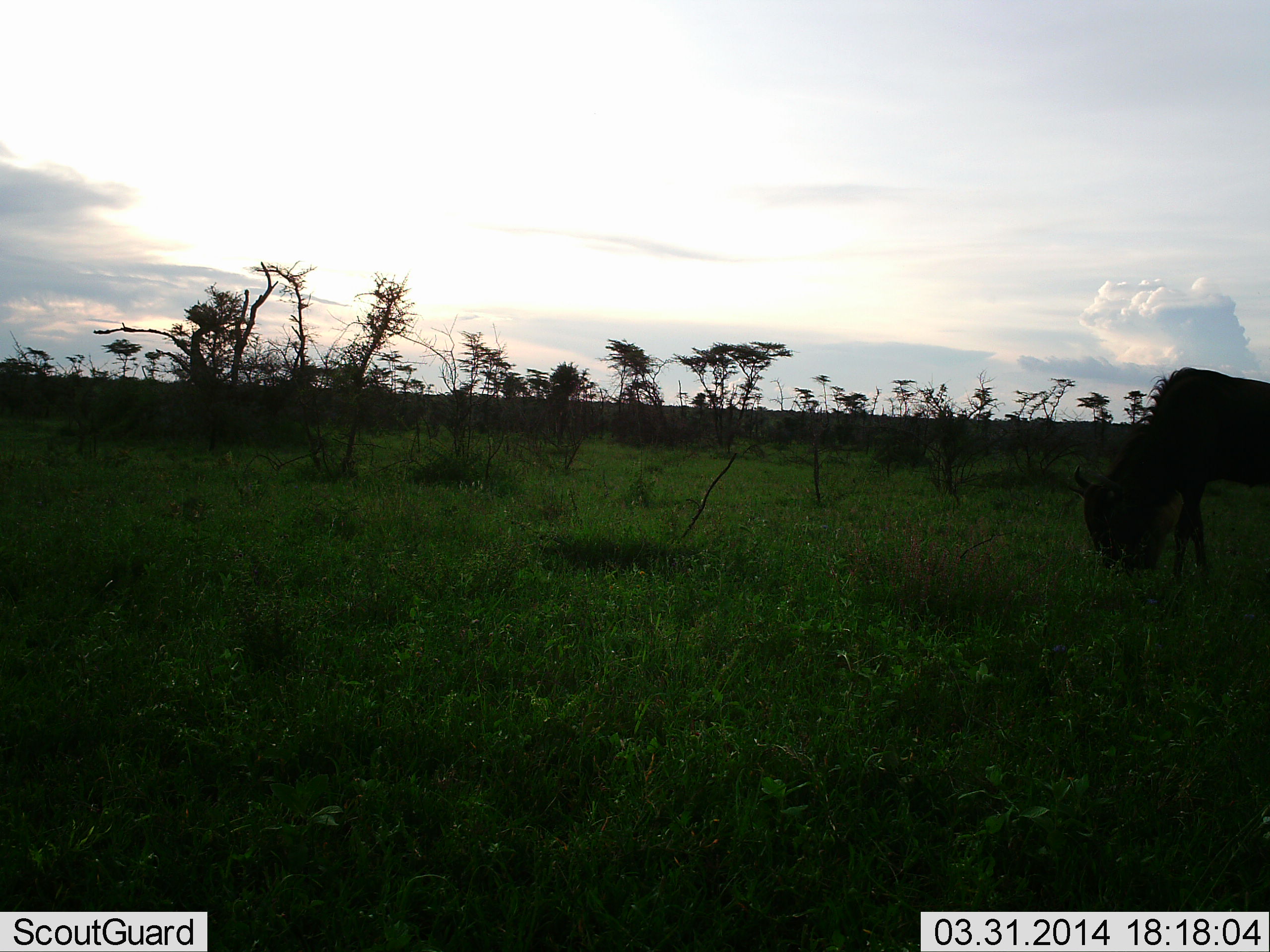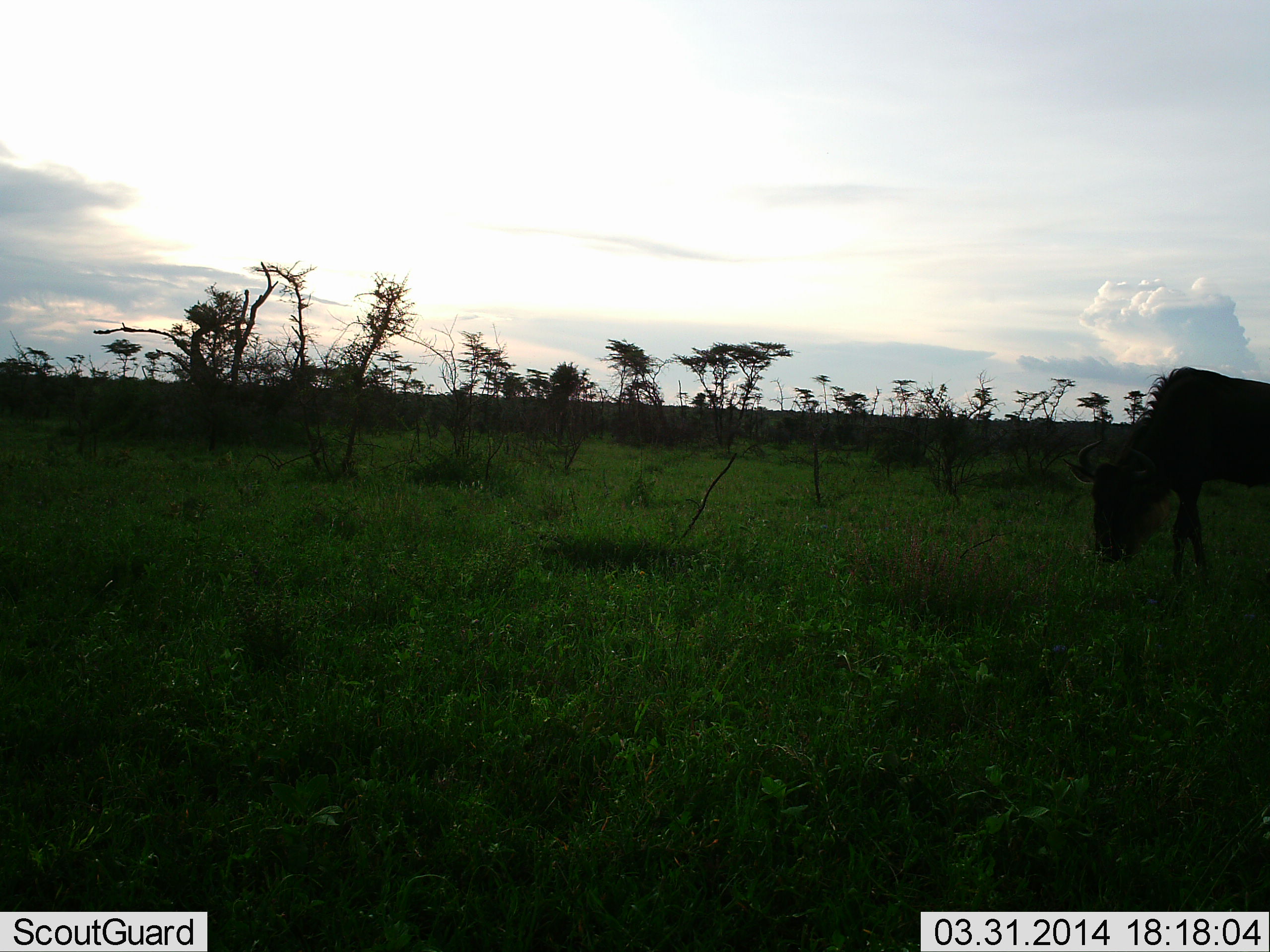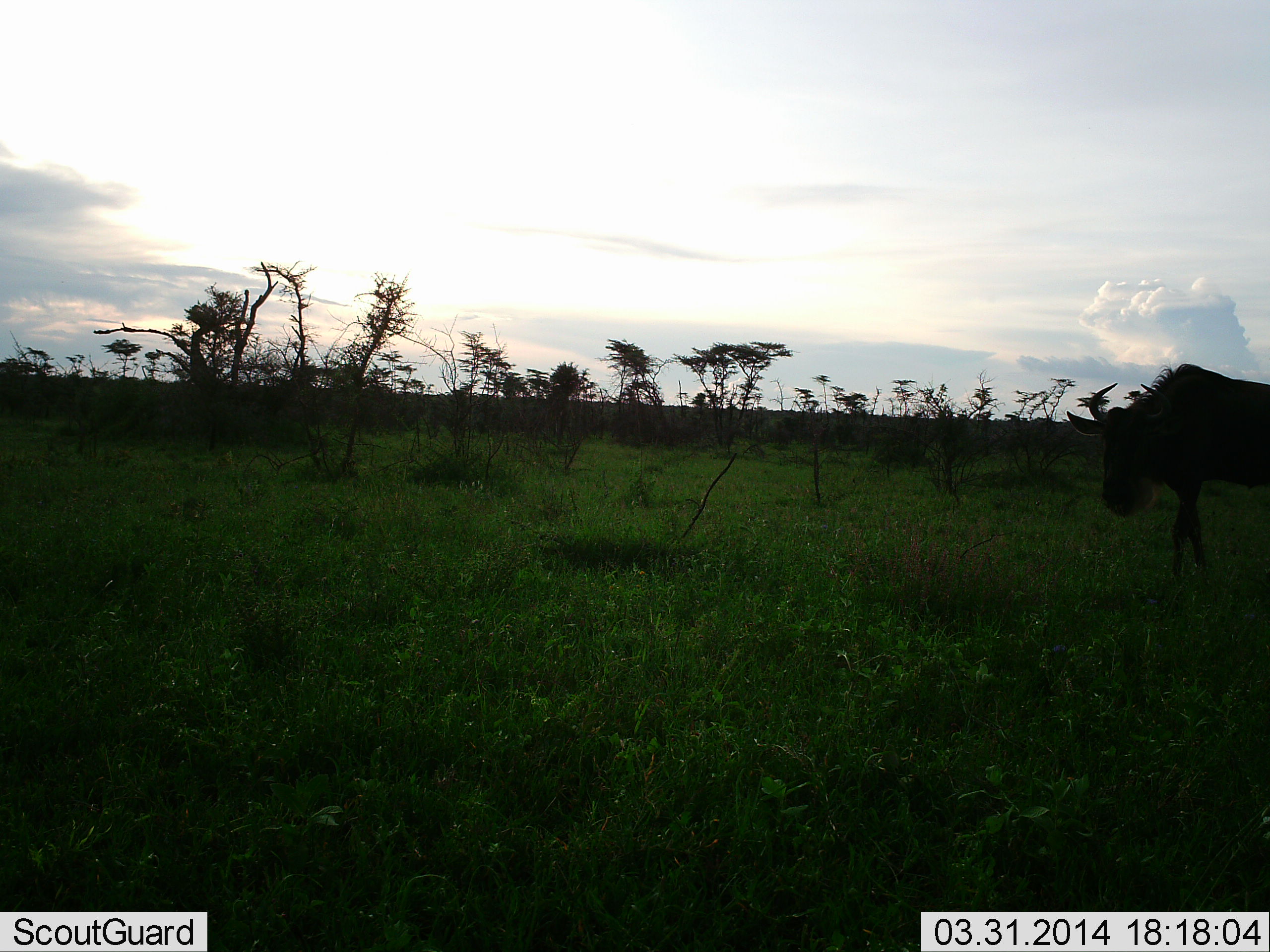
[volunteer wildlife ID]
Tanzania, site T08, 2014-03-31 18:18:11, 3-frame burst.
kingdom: Animalia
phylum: Chordata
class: Mammalia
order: Artiodactyla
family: Bovidae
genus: Connochaetes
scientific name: Connochaetes taurinus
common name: blue wildebeest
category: wildebeest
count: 1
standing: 20%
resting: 0%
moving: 10%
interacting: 0%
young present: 0%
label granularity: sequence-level